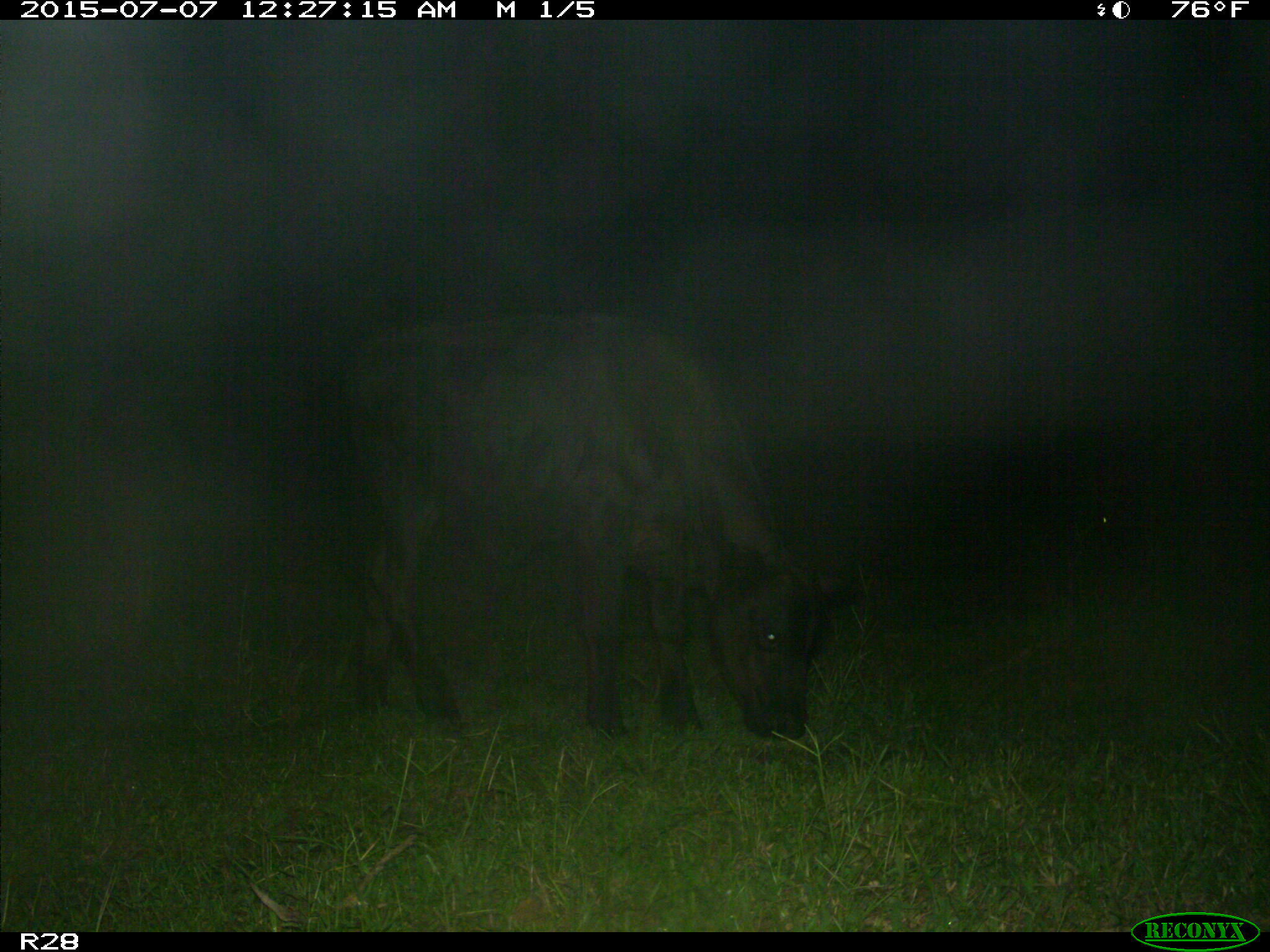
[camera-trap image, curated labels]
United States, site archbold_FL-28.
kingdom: Animalia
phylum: Chordata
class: Mammalia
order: Artiodactyla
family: Bovidae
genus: Bos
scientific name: Bos taurus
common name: domestic cow